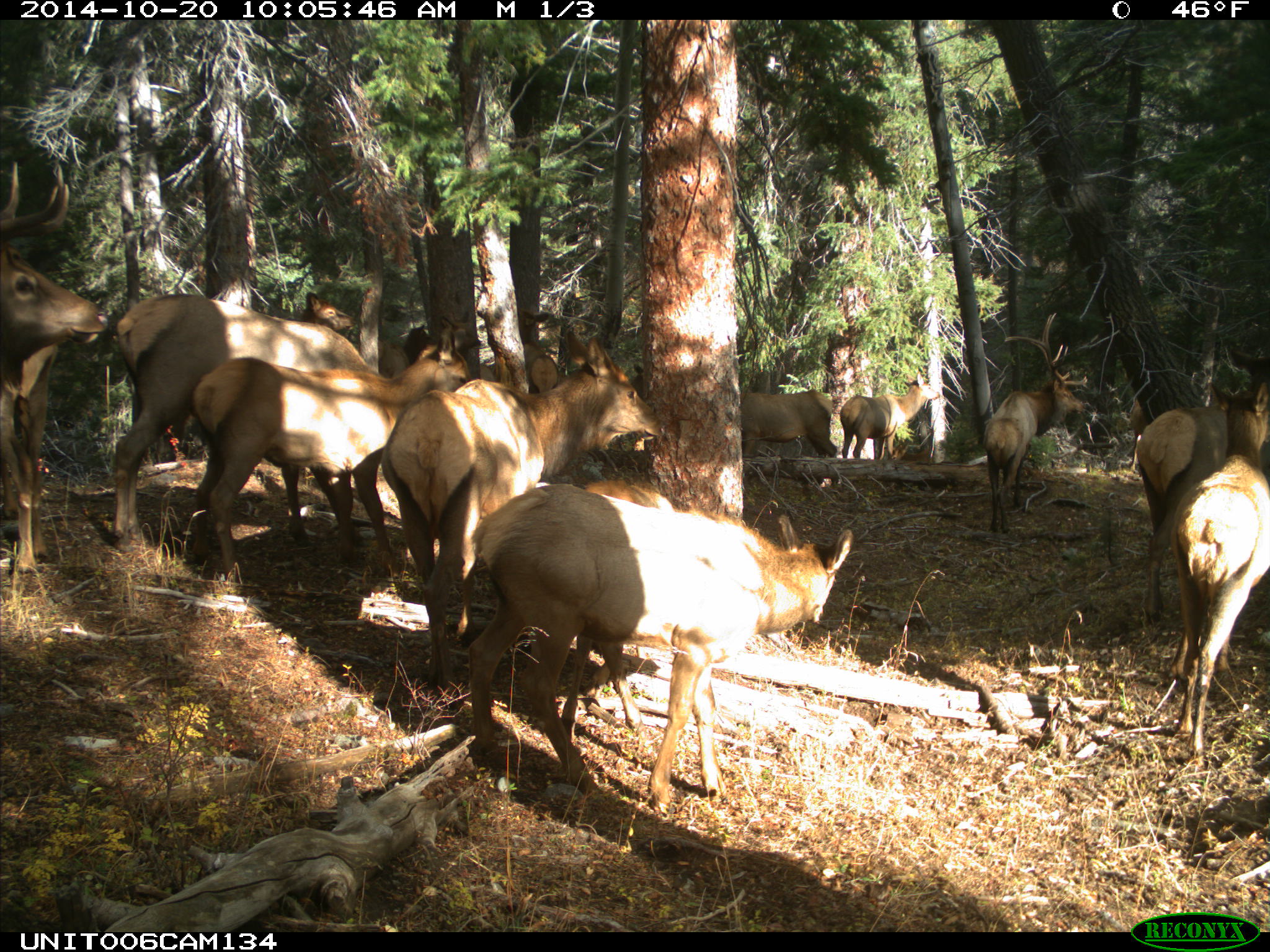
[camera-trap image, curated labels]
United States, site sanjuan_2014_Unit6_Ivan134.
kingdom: Animalia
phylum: Chordata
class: Mammalia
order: Artiodactyla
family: Cervidae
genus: Cervus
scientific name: Cervus elaphus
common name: red deer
Cervus elaphus (red deer).